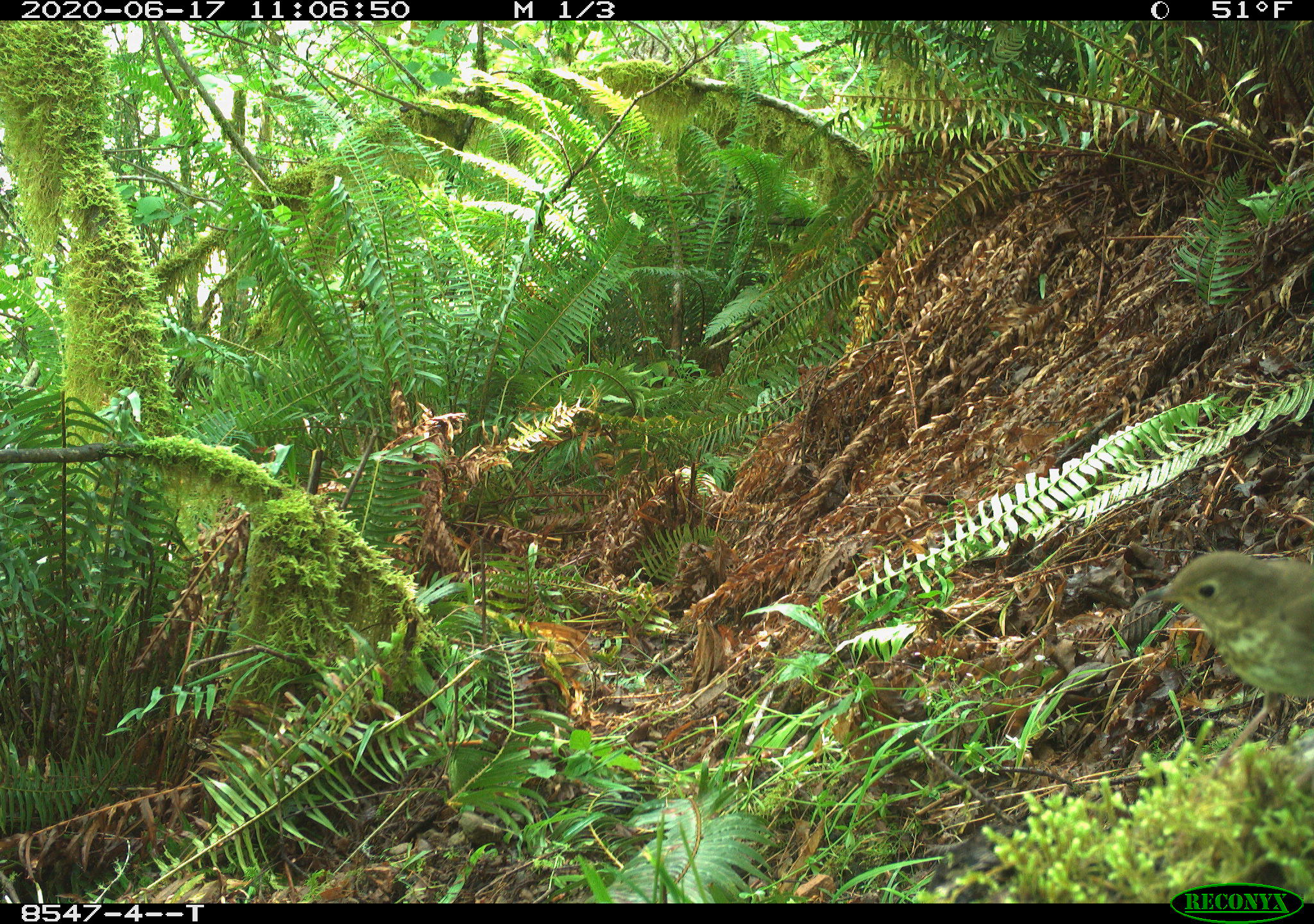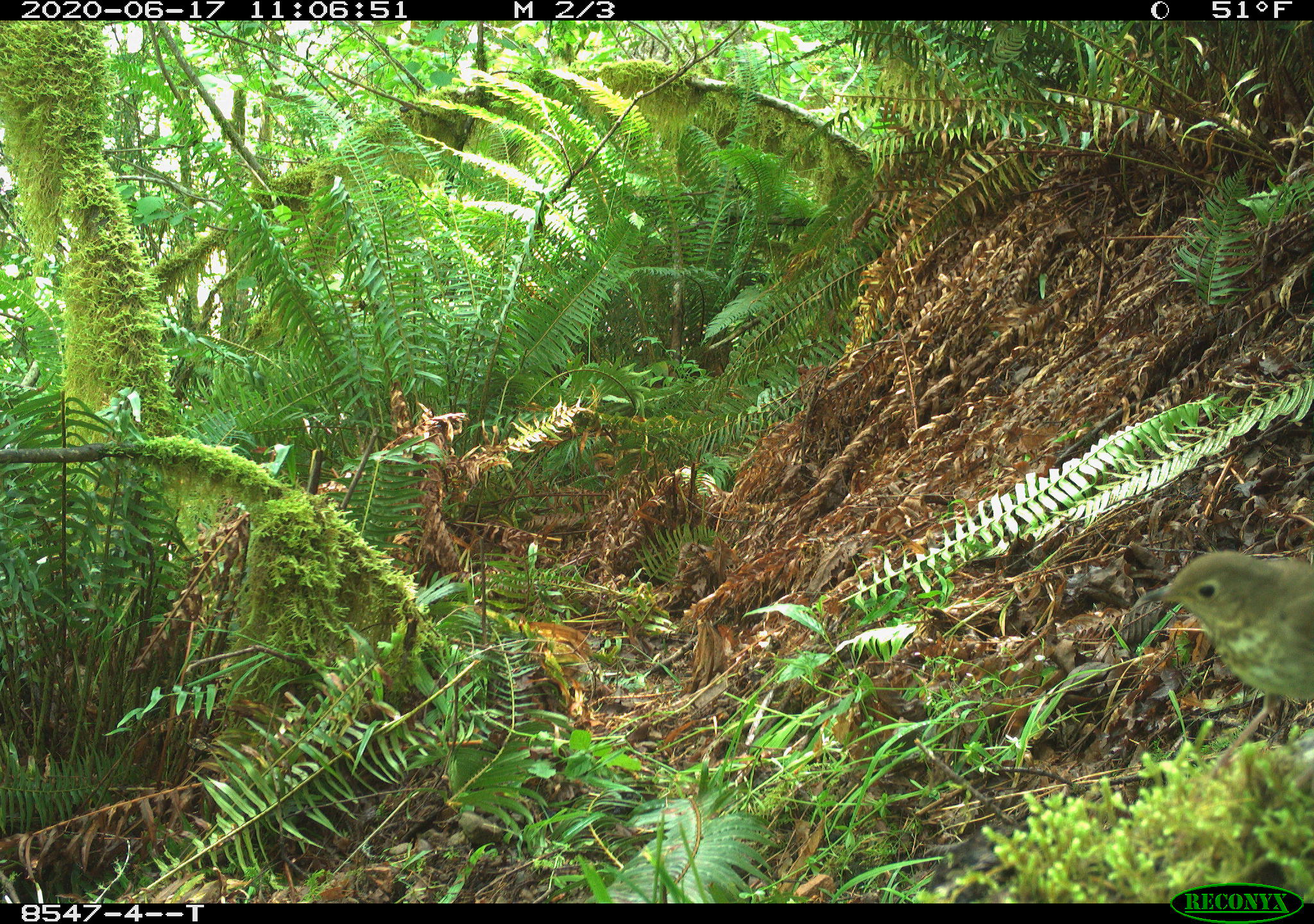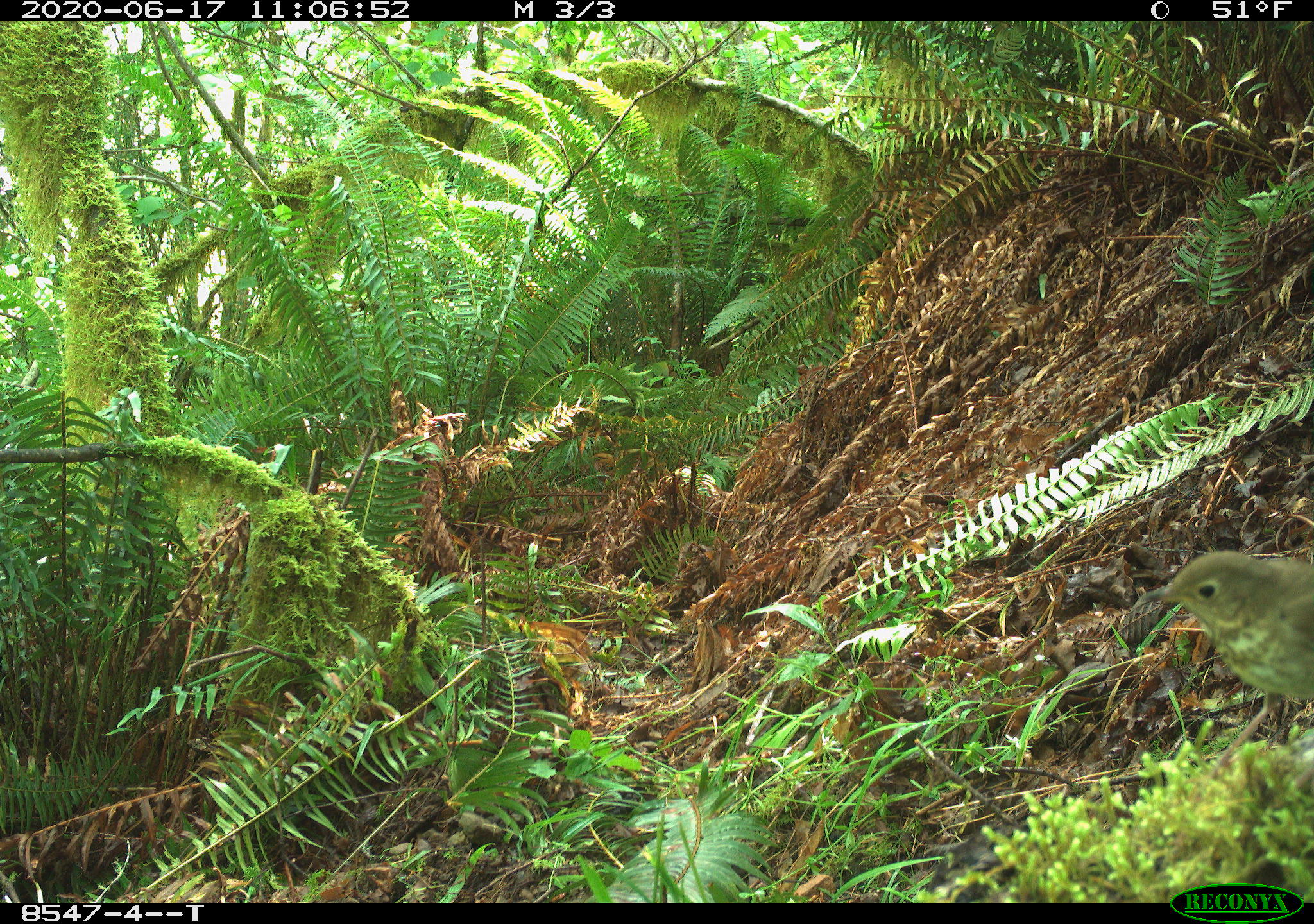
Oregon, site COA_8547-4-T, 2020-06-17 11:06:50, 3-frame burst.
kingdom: Animalia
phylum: Chordata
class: Aves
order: Passeriformes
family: Turdidae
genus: Catharus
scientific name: Catharus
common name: brown thrushes and nightingale-thrushes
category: catharus species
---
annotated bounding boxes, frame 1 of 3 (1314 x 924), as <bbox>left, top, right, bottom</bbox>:
catharus species: <bbox>1154, 554, 1309, 735</bbox>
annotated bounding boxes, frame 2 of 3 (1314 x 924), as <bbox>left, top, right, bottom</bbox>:
catharus species: <bbox>1150, 542, 1309, 717</bbox>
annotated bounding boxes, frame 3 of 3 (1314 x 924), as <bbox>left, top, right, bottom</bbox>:
catharus species: <bbox>1150, 552, 1309, 729</bbox>